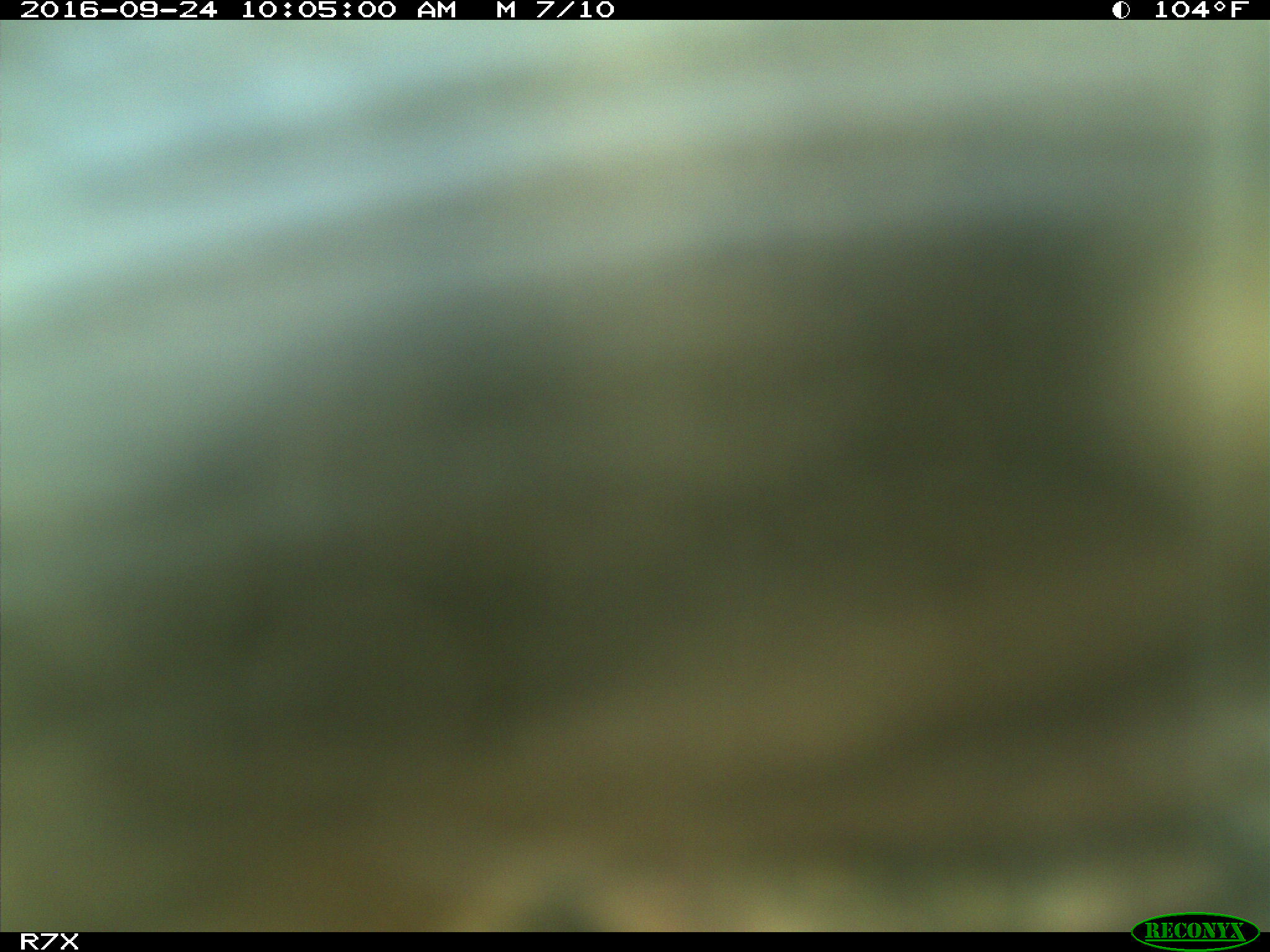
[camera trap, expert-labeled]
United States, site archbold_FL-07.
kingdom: Animalia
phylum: Chordata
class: Mammalia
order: Artiodactyla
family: Bovidae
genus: Bos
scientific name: Bos taurus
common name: domestic cow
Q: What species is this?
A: Bos taurus (domestic cow).